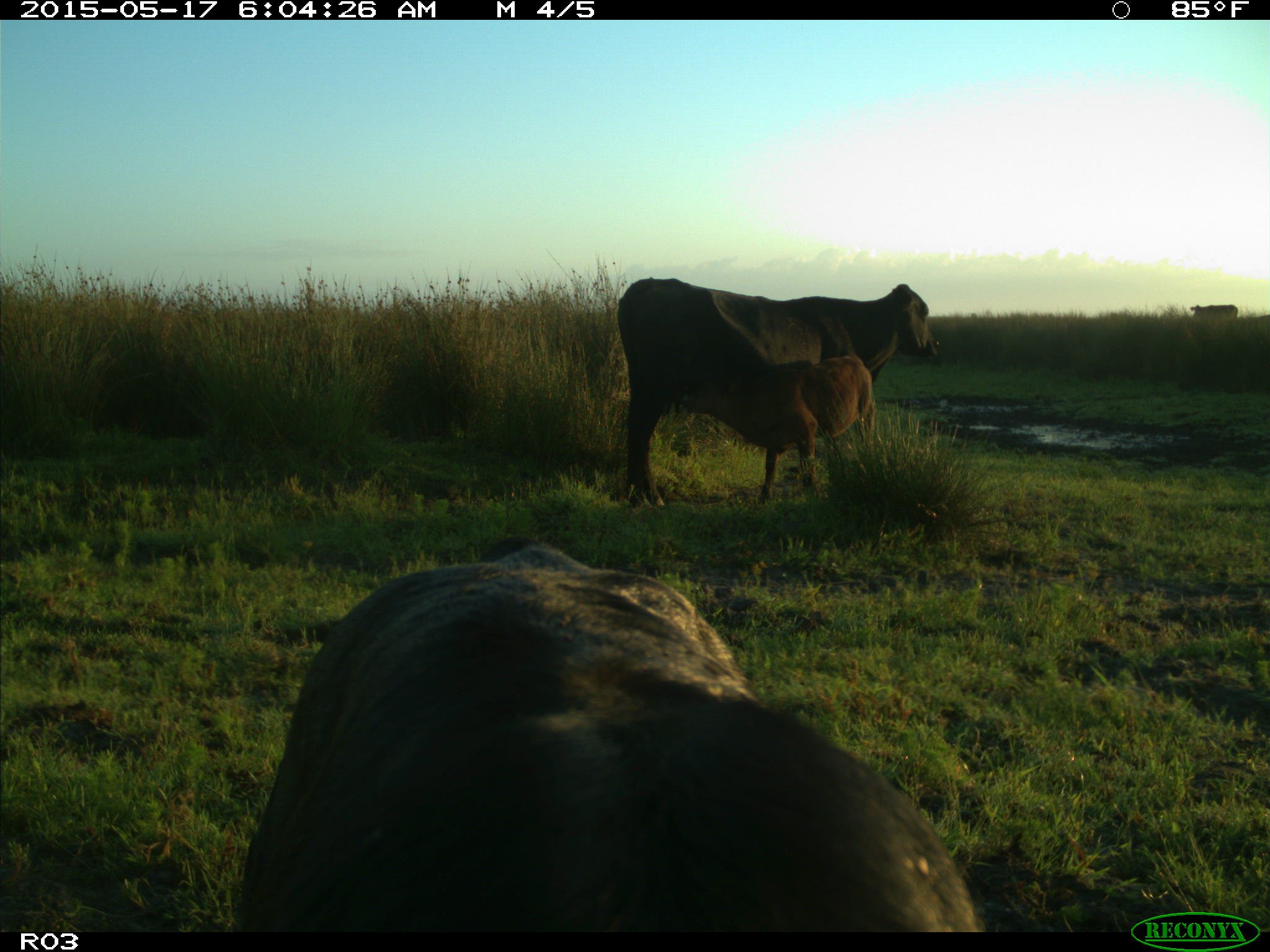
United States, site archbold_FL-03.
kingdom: Animalia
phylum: Chordata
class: Mammalia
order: Artiodactyla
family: Bovidae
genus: Bos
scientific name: Bos taurus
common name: domestic cow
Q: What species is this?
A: Bos taurus (domestic cow).